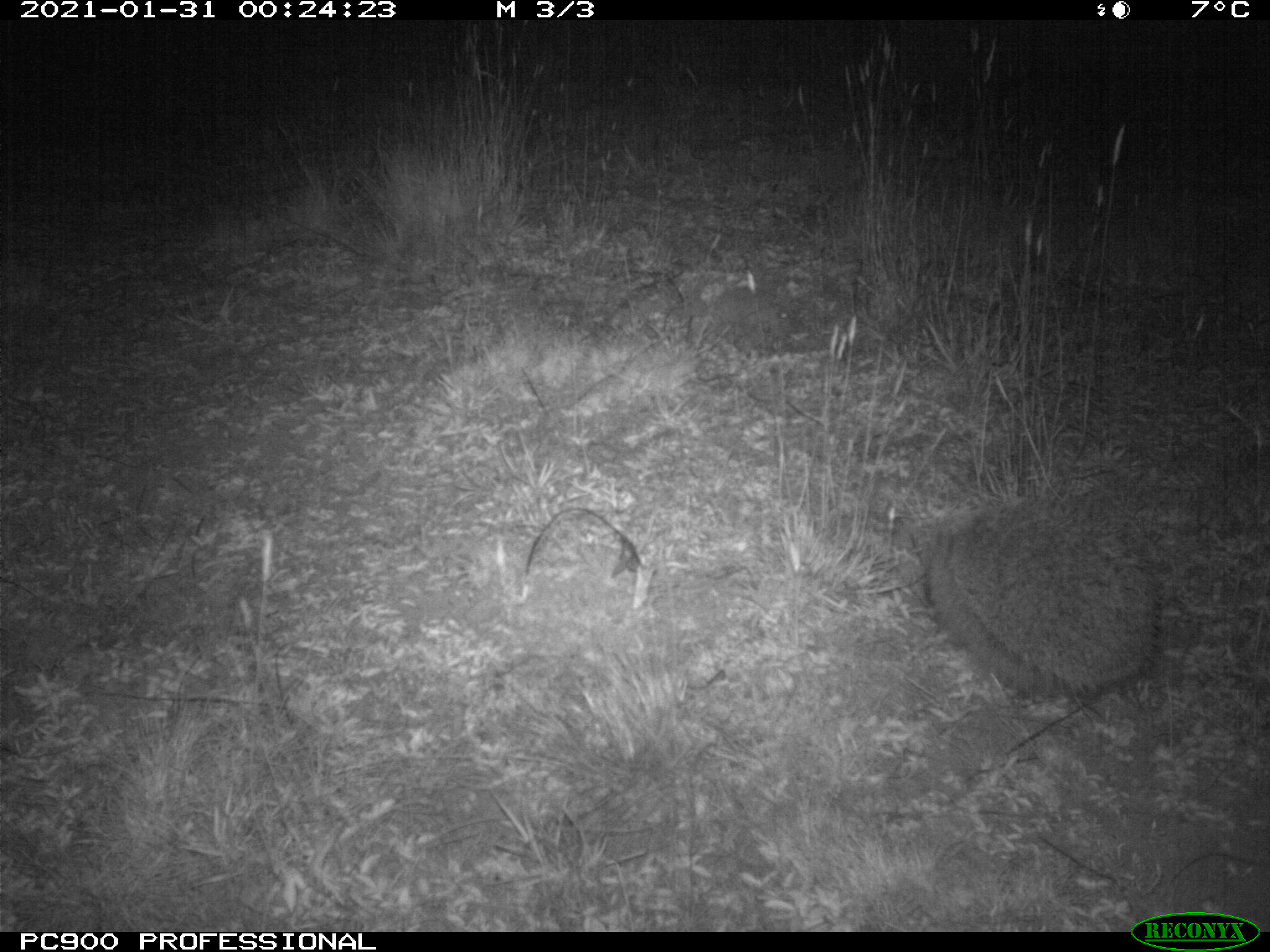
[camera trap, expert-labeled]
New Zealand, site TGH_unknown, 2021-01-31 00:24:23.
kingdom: Animalia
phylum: Chordata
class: Mammalia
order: Eulipotyphla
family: Erinaceidae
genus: Erinaceus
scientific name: Erinaceus europaeus europaeus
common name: european hedgehog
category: hedgehog